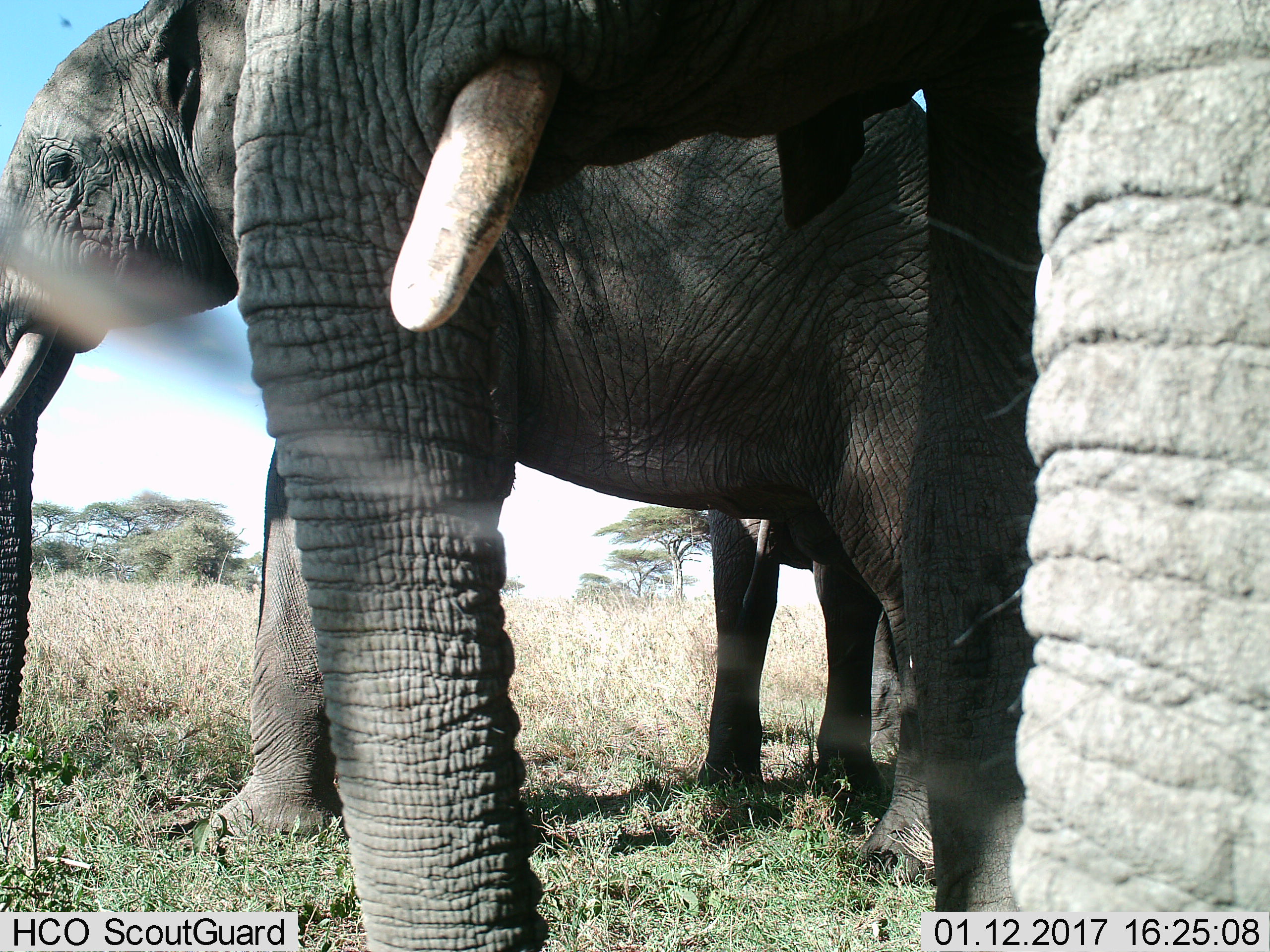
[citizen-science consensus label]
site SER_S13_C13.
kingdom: Animalia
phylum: Chordata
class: Mammalia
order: Proboscidea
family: Elephantidae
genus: Loxodonta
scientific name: Loxodonta africana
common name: african bush elephant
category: elephant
Elephant (african bush elephant) (Loxodonta africana), count 3. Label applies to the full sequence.